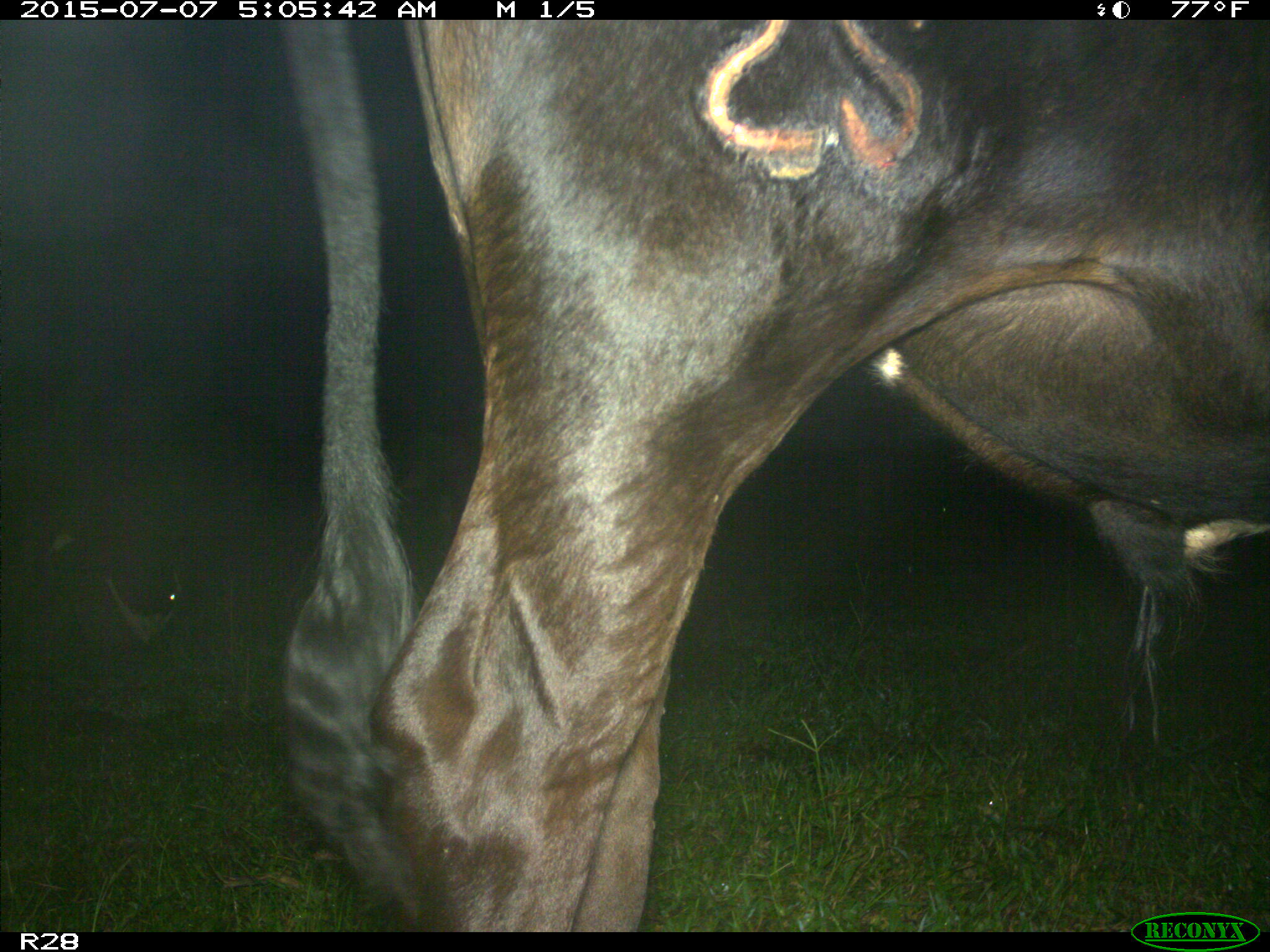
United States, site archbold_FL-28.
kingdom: Animalia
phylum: Chordata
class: Mammalia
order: Artiodactyla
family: Bovidae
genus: Bos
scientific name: Bos taurus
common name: domestic cow